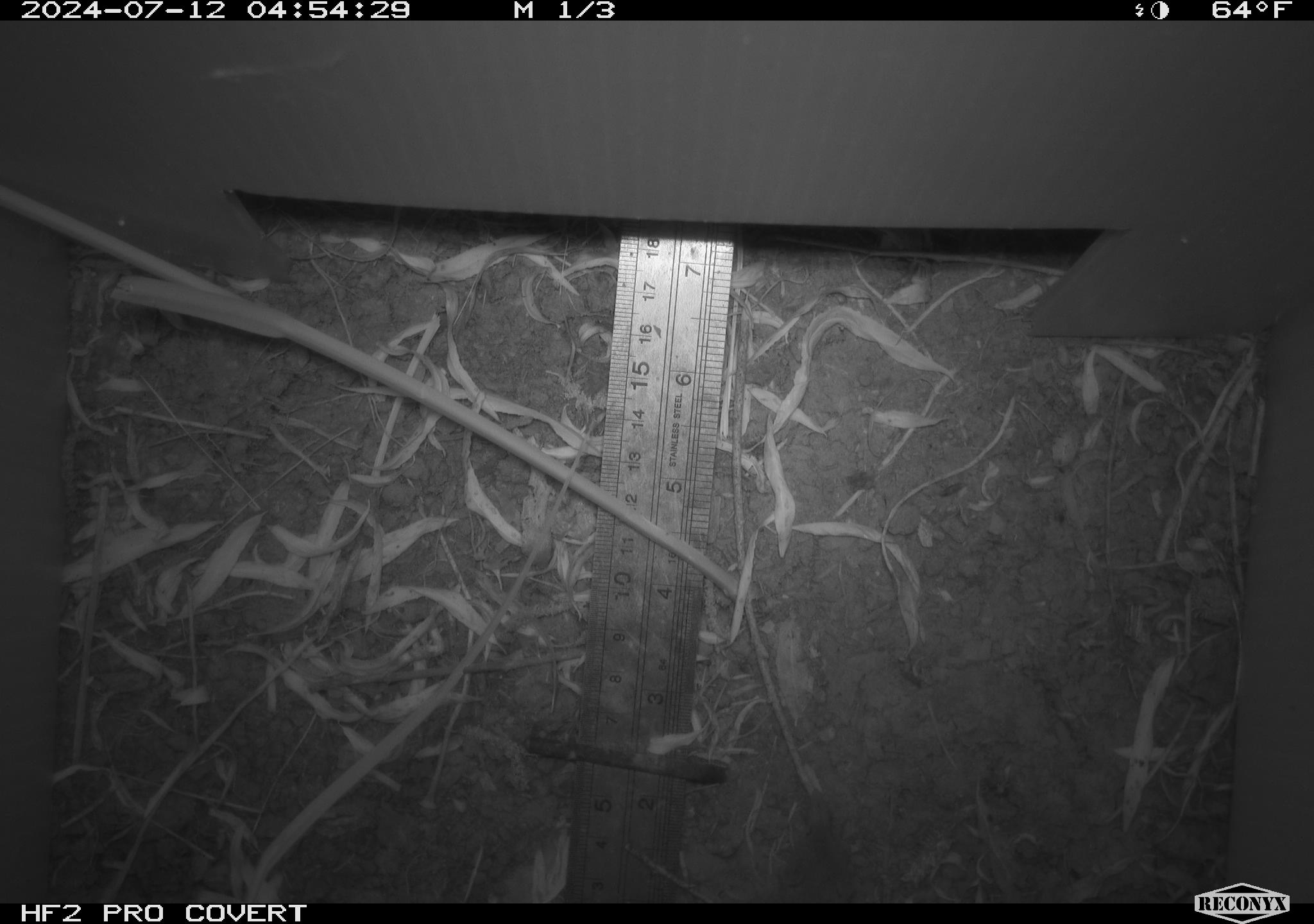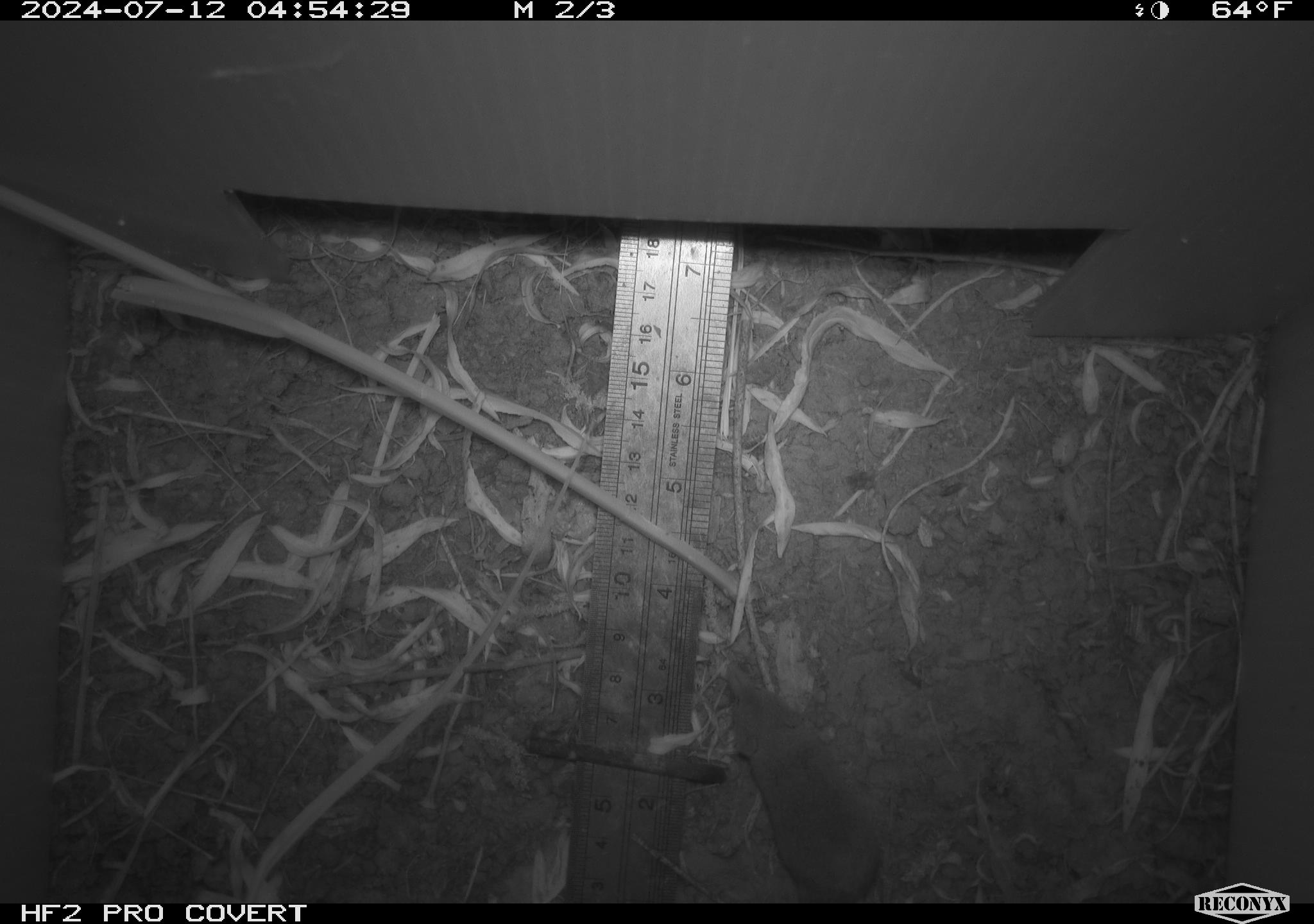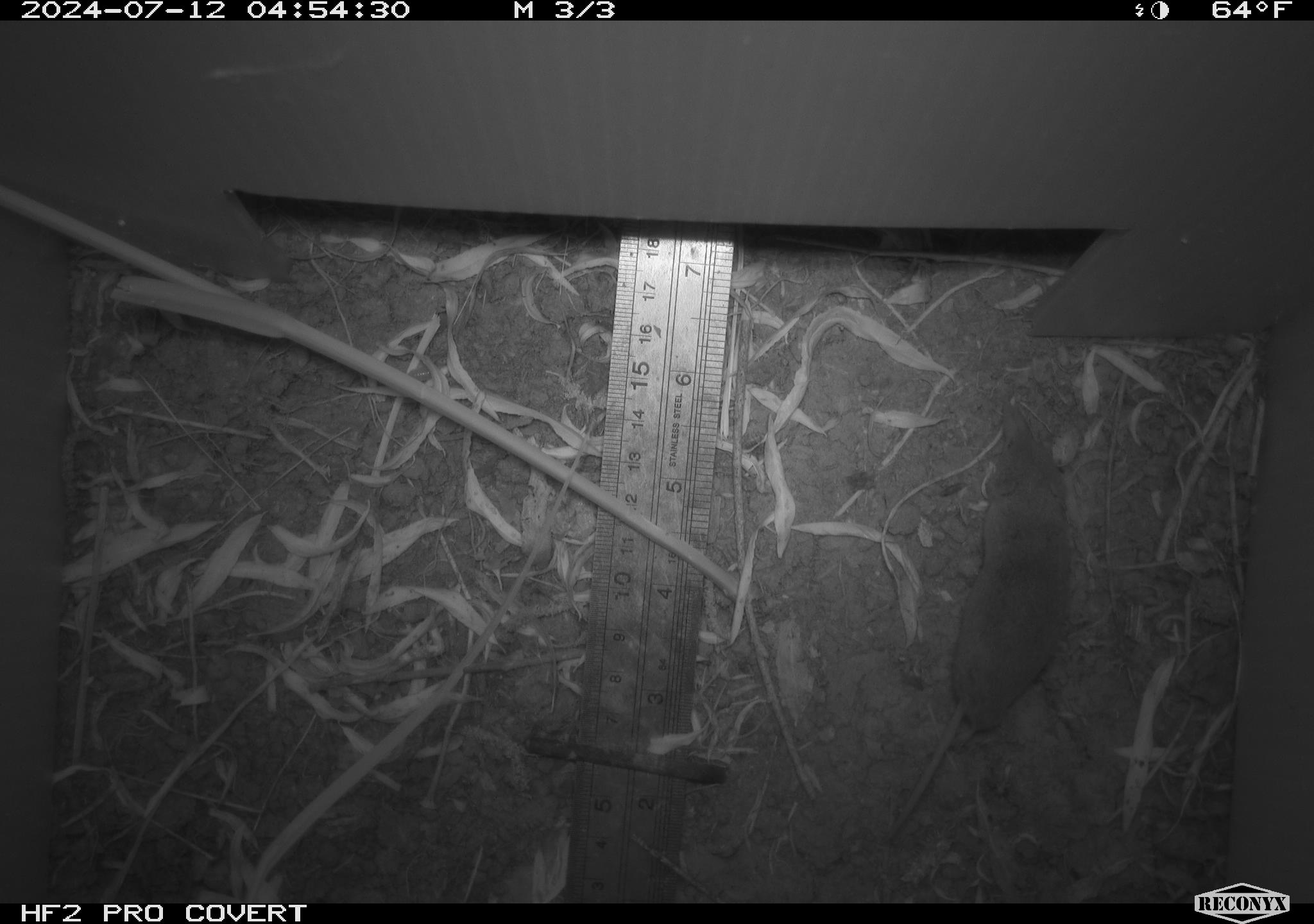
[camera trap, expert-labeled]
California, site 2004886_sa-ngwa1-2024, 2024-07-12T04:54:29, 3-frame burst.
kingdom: Animalia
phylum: Chordata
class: Mammalia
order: Eulipotyphla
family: Soricidae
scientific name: Soricidae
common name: shrews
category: soricidae family